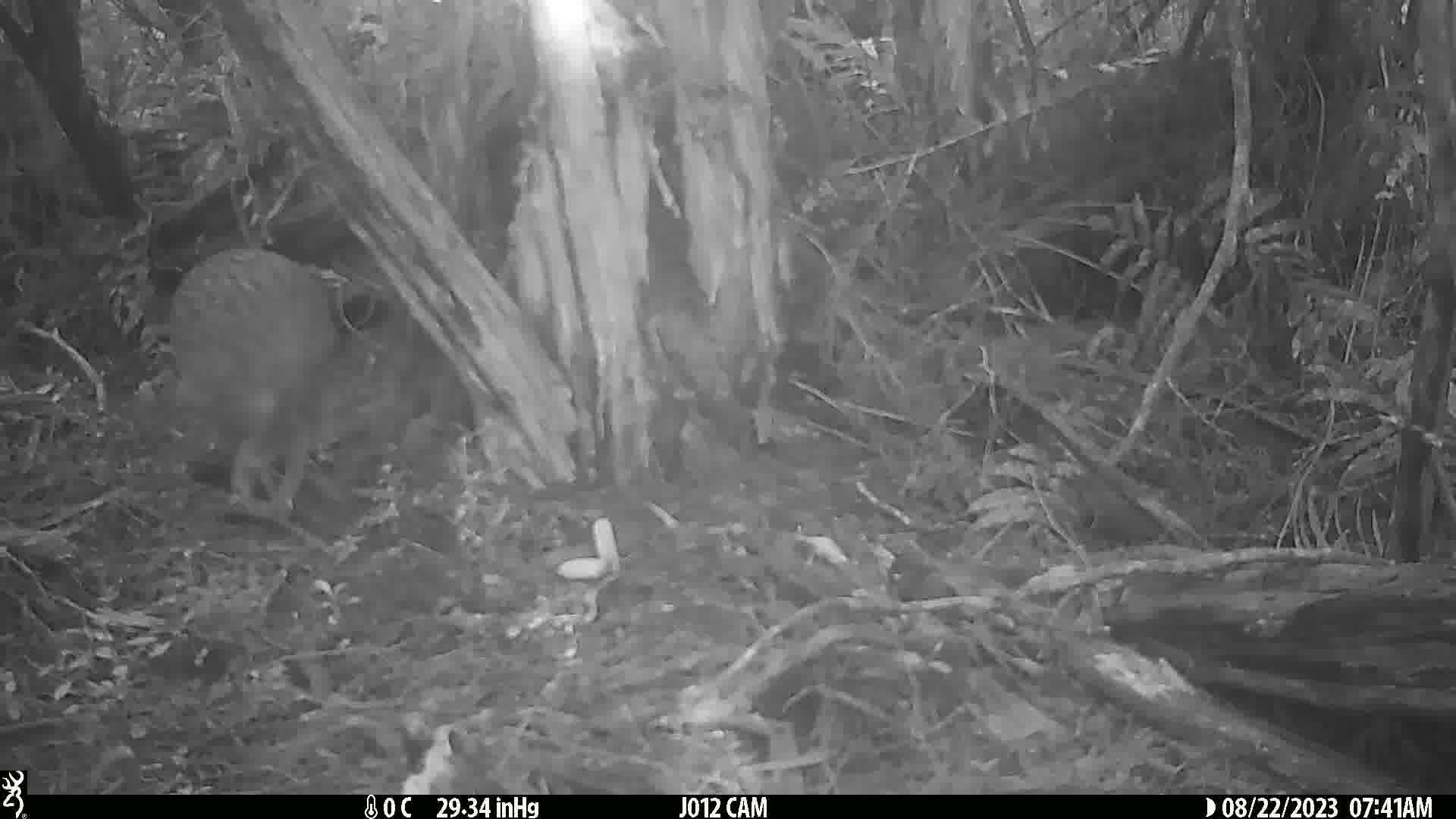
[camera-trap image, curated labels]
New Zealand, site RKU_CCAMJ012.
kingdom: Animalia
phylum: Chordata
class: Aves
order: Apterygiformes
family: Apterygidae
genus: Apteryx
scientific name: Apteryx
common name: kiwi